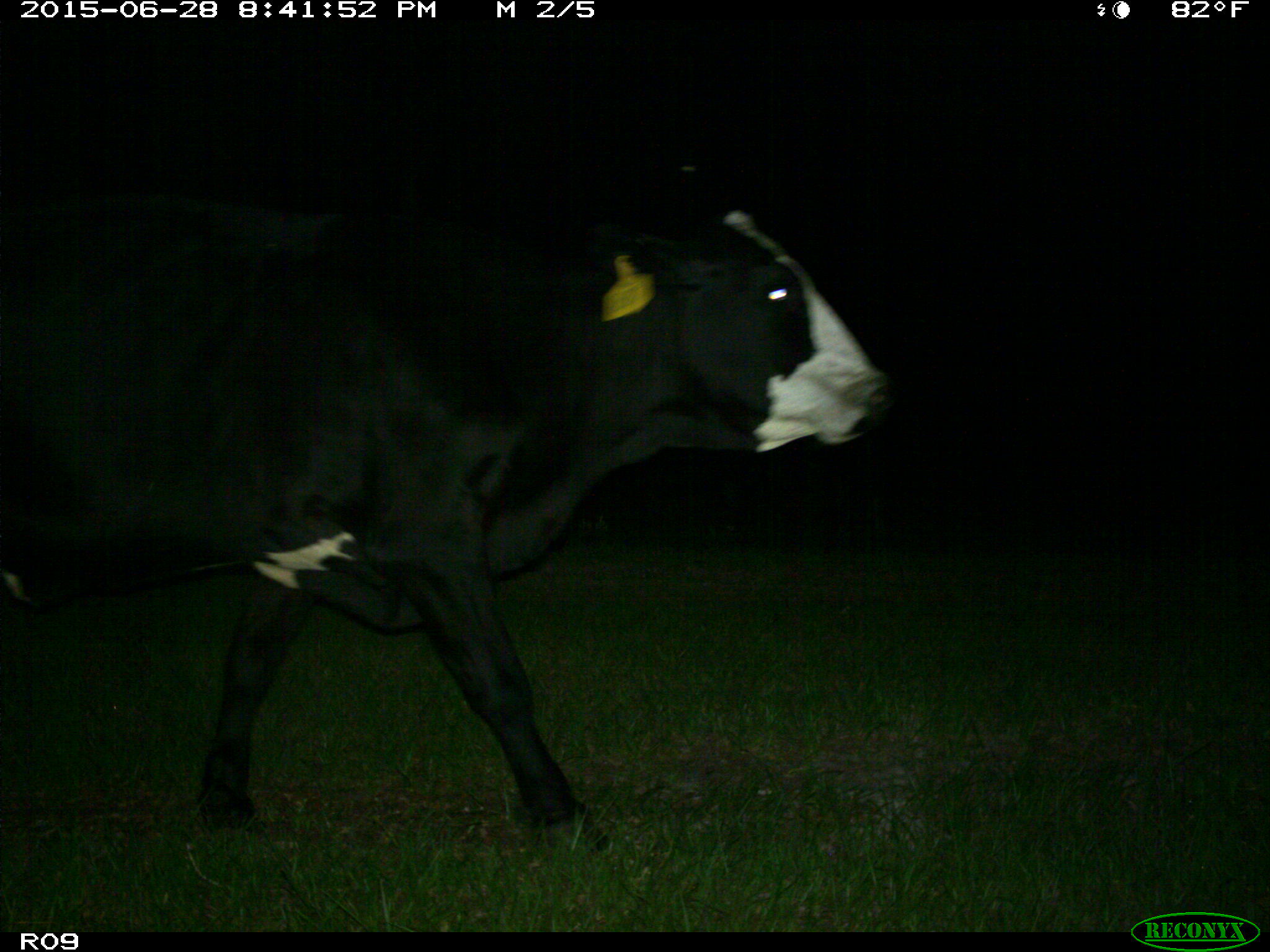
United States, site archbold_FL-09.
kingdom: Animalia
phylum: Chordata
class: Mammalia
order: Artiodactyla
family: Bovidae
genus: Bos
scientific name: Bos taurus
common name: domestic cow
Bos taurus (domestic cow).